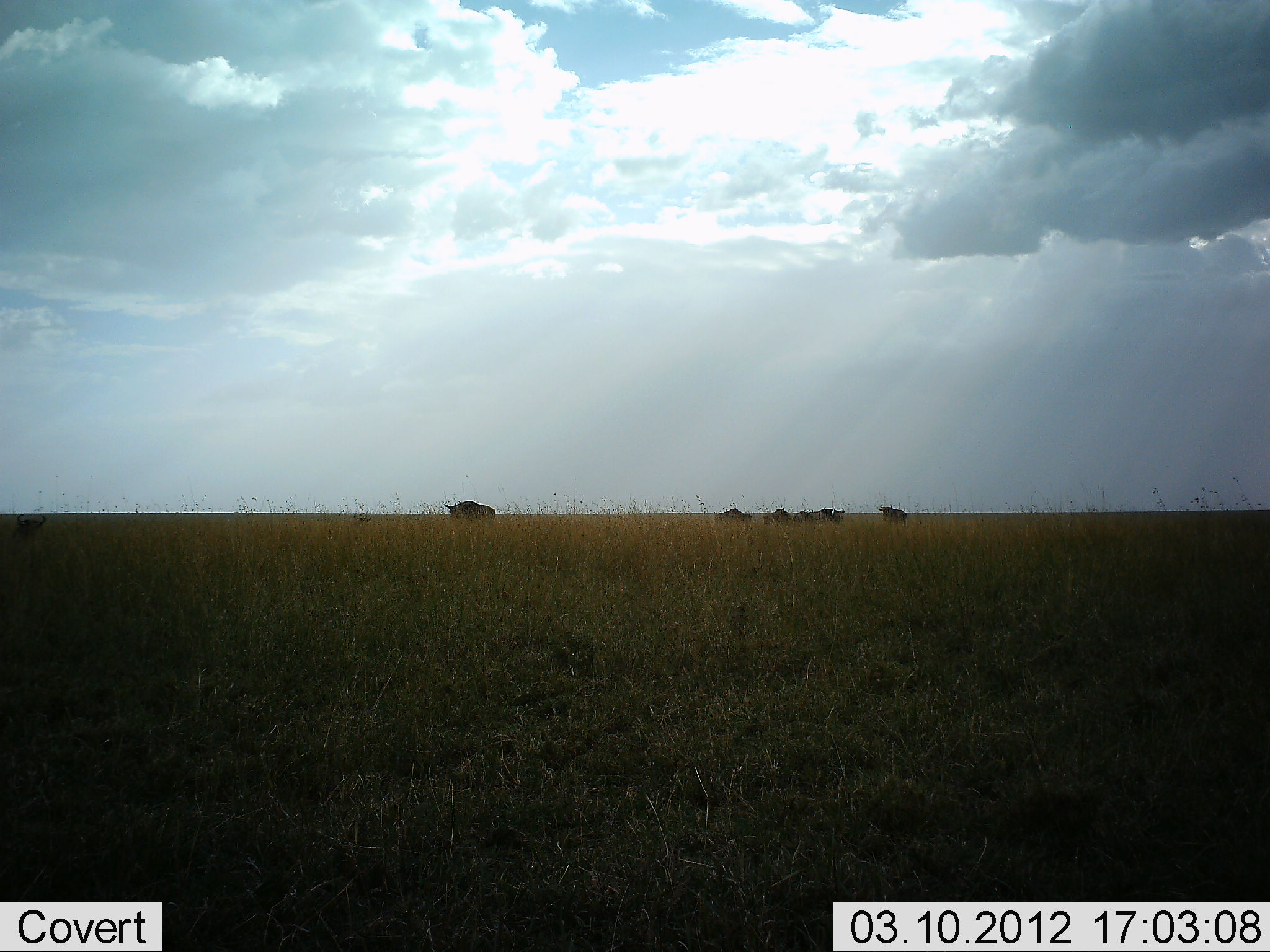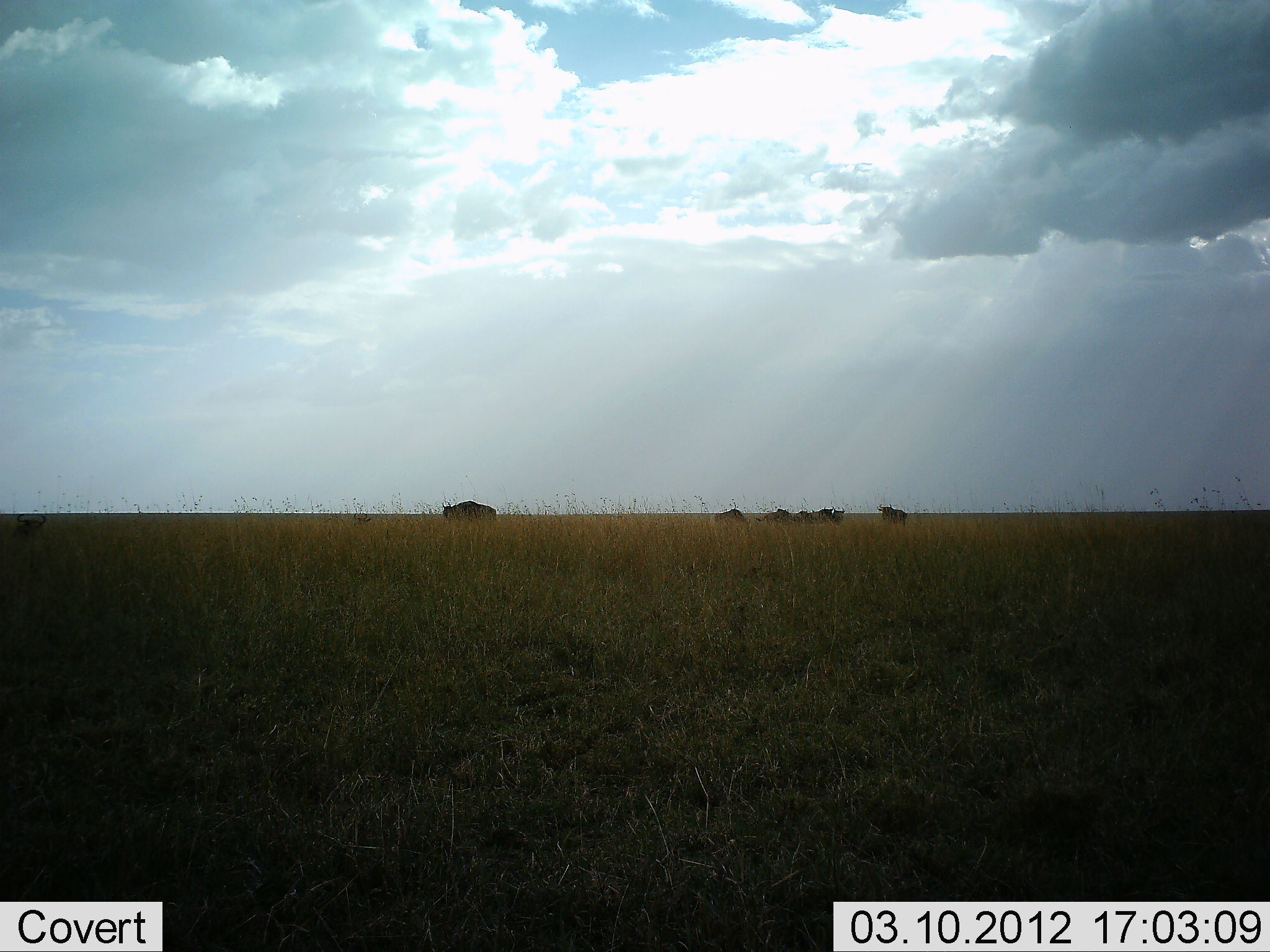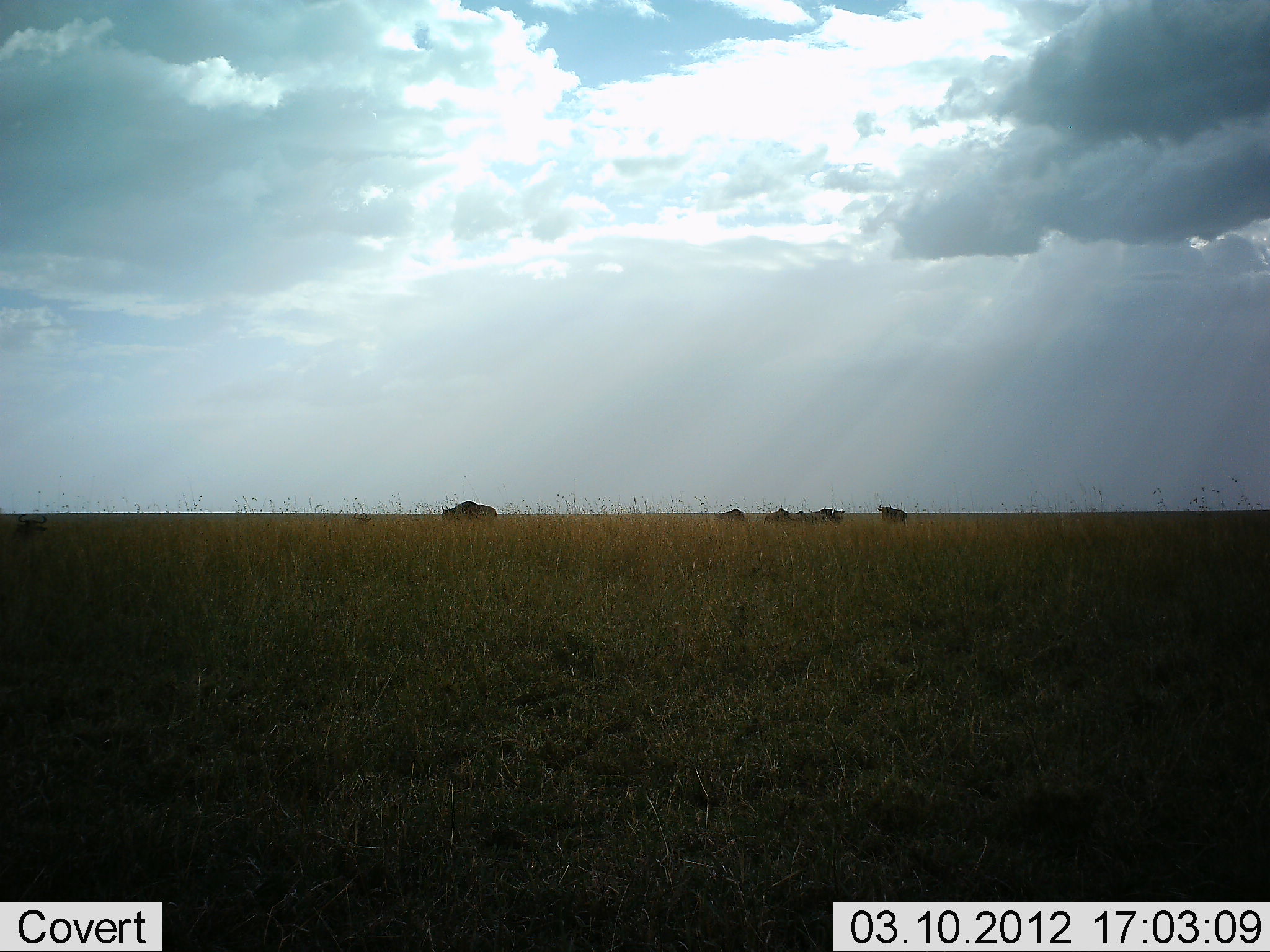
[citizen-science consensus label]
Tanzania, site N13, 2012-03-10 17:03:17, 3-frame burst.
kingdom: Animalia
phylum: Chordata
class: Mammalia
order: Artiodactyla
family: Bovidae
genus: Connochaetes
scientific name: Connochaetes taurinus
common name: blue wildebeest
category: wildebeest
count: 7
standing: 57%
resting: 36%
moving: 21%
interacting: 0%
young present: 0%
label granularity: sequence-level